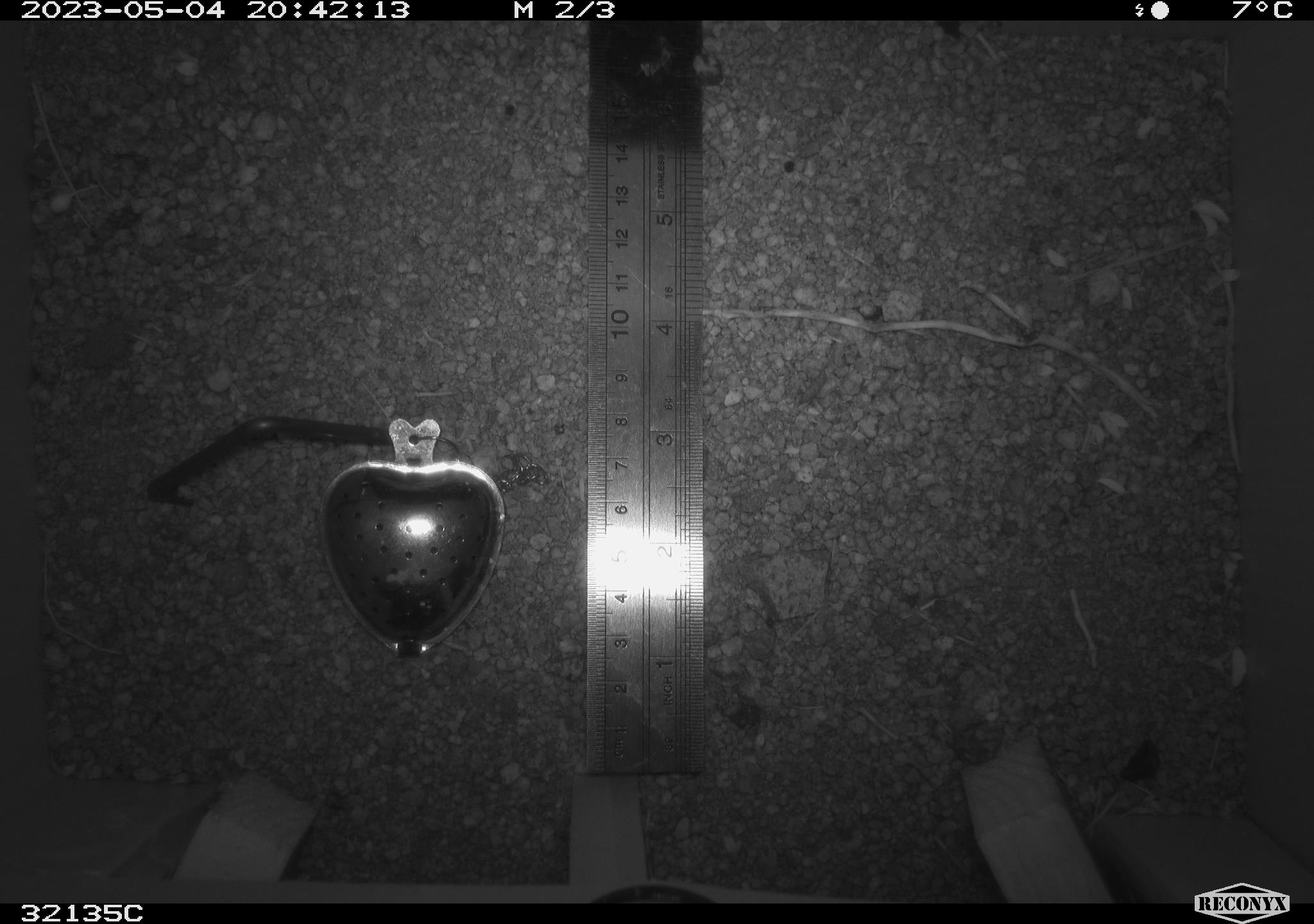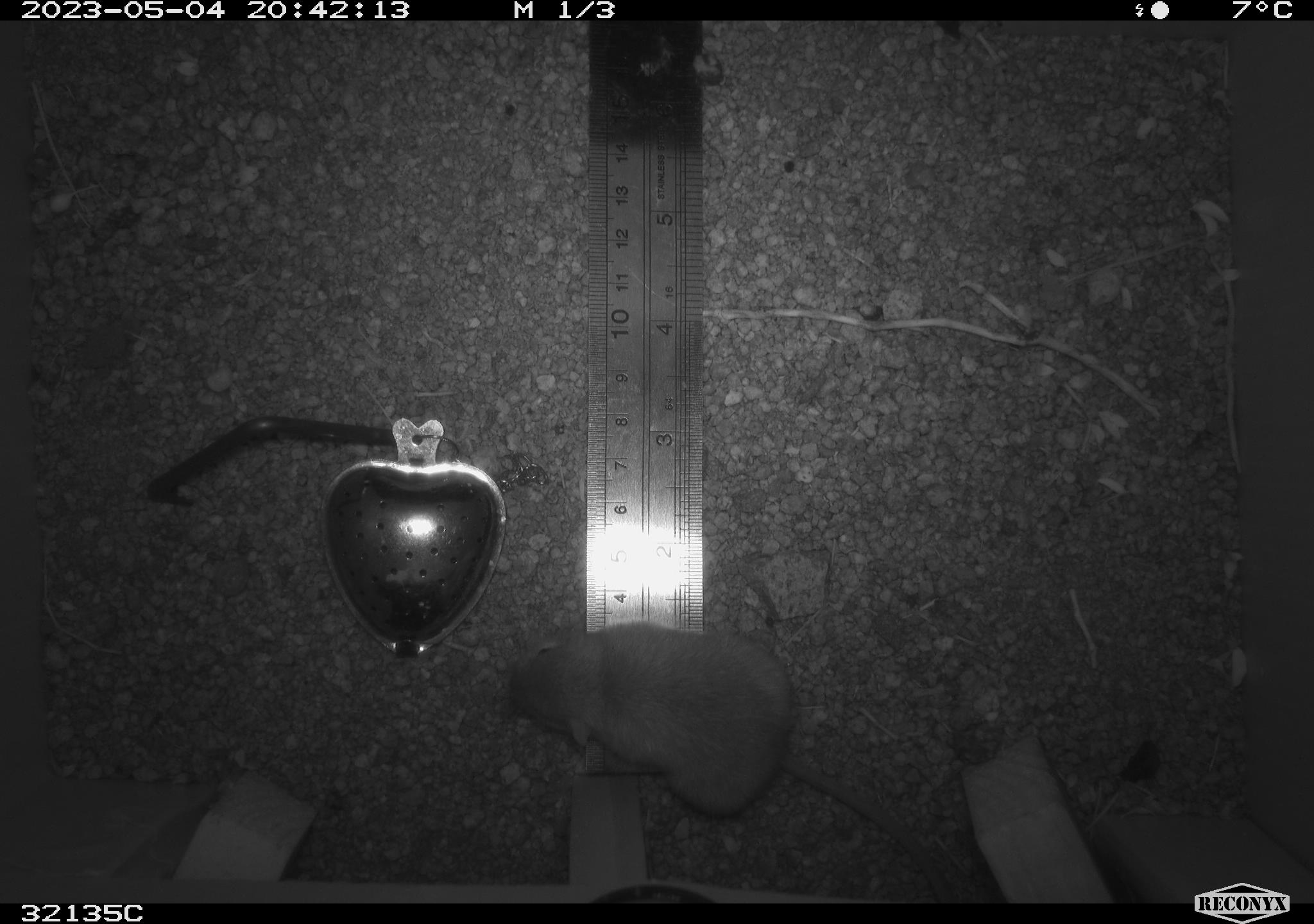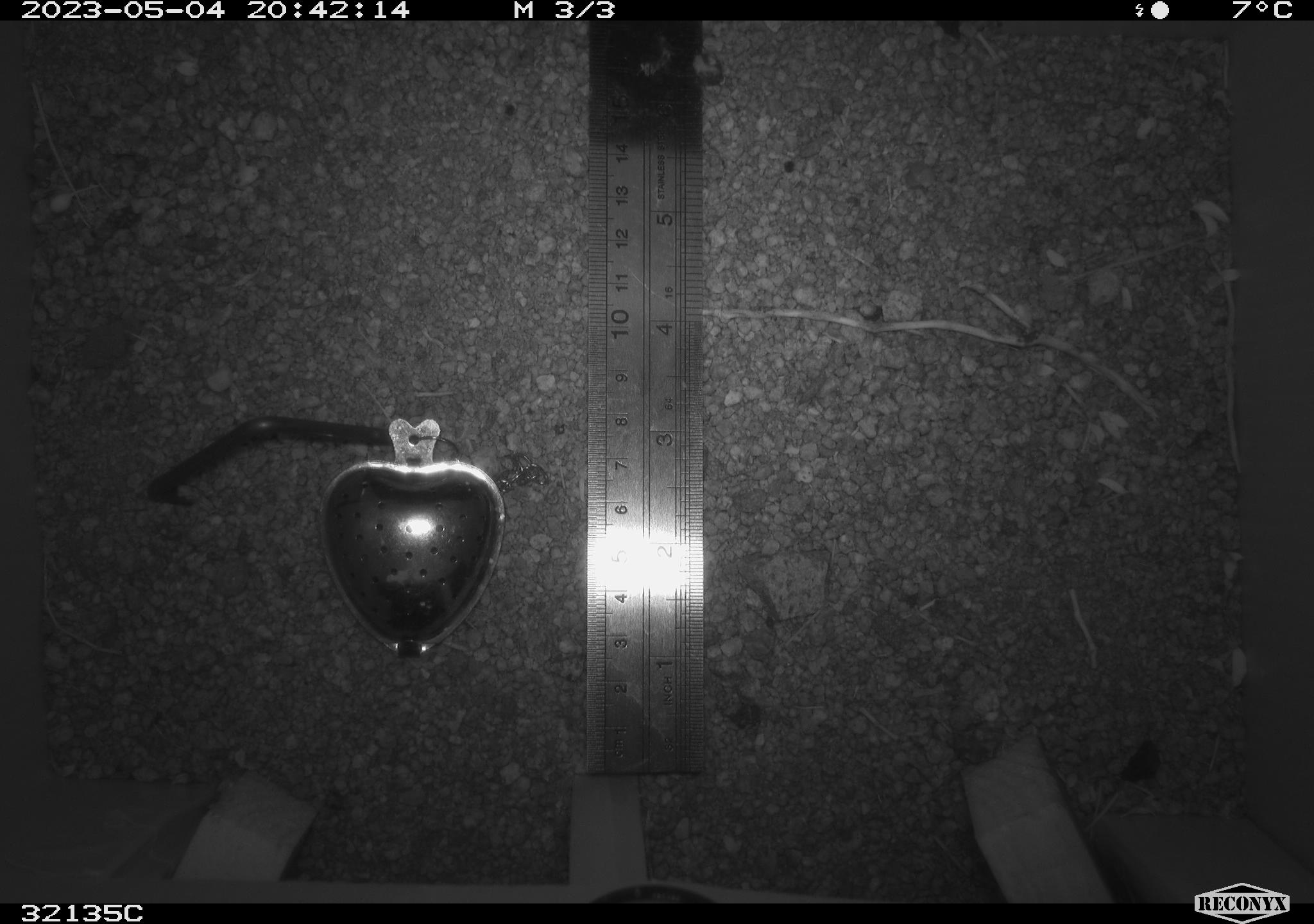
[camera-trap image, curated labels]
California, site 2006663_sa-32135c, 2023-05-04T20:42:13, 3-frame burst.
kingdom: Animalia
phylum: Chordata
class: Mammalia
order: Rodentia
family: Heteromyidae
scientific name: Heteromyidae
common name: kangaroo rats and pocket mice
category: heteromyidae family